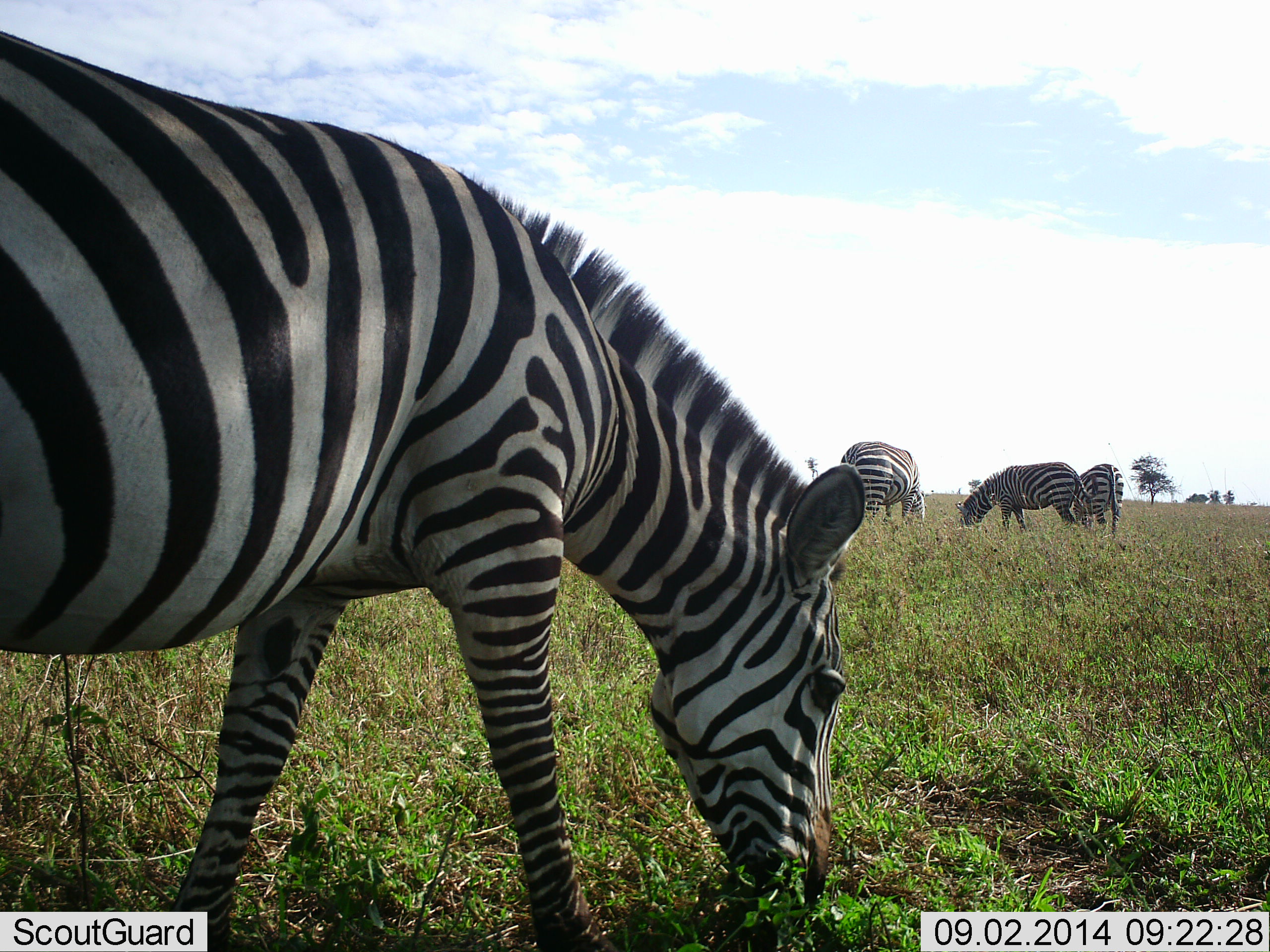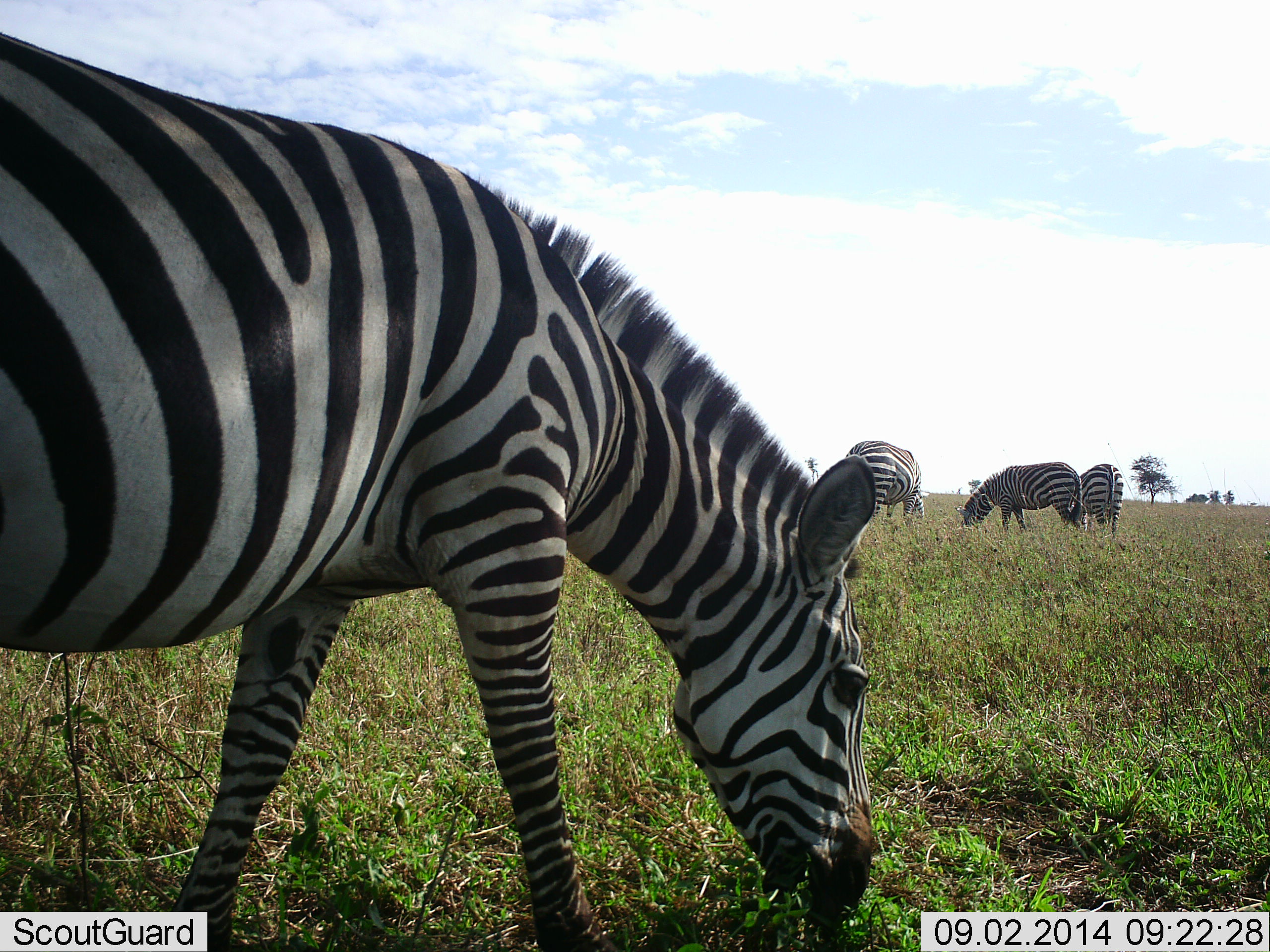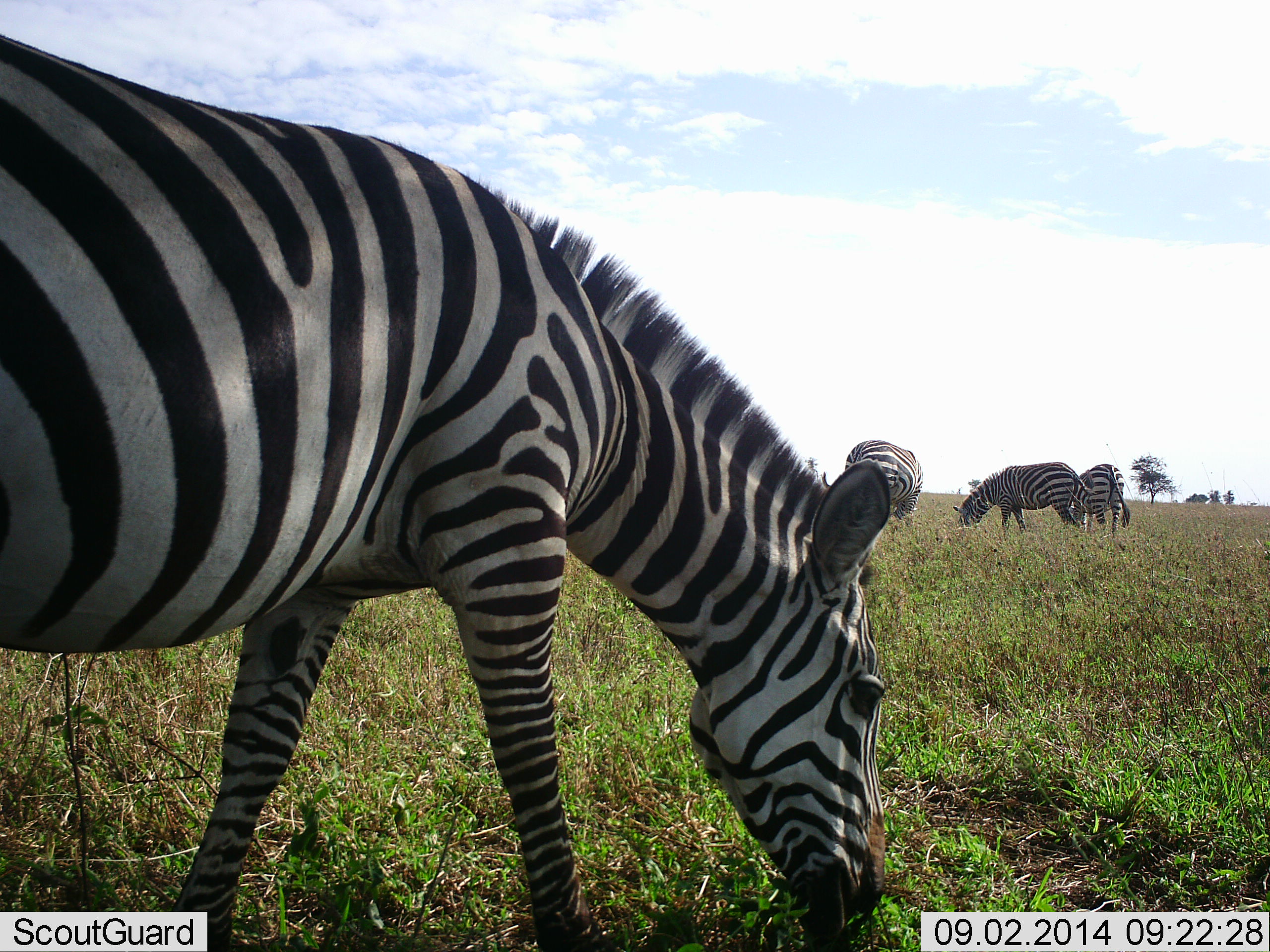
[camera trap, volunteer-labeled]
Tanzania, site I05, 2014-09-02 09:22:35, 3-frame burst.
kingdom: Animalia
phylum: Chordata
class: Mammalia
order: Perissodactyla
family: Equidae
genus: Equus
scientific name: Equus quagga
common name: plains zebra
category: zebra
Zebra (plains zebra) (Equus quagga), count 4. Behavior (volunteer vote fractions): standing 20%, resting 0%, moving 0%, interacting 0%. Young present (vote fraction): 0%. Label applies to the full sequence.